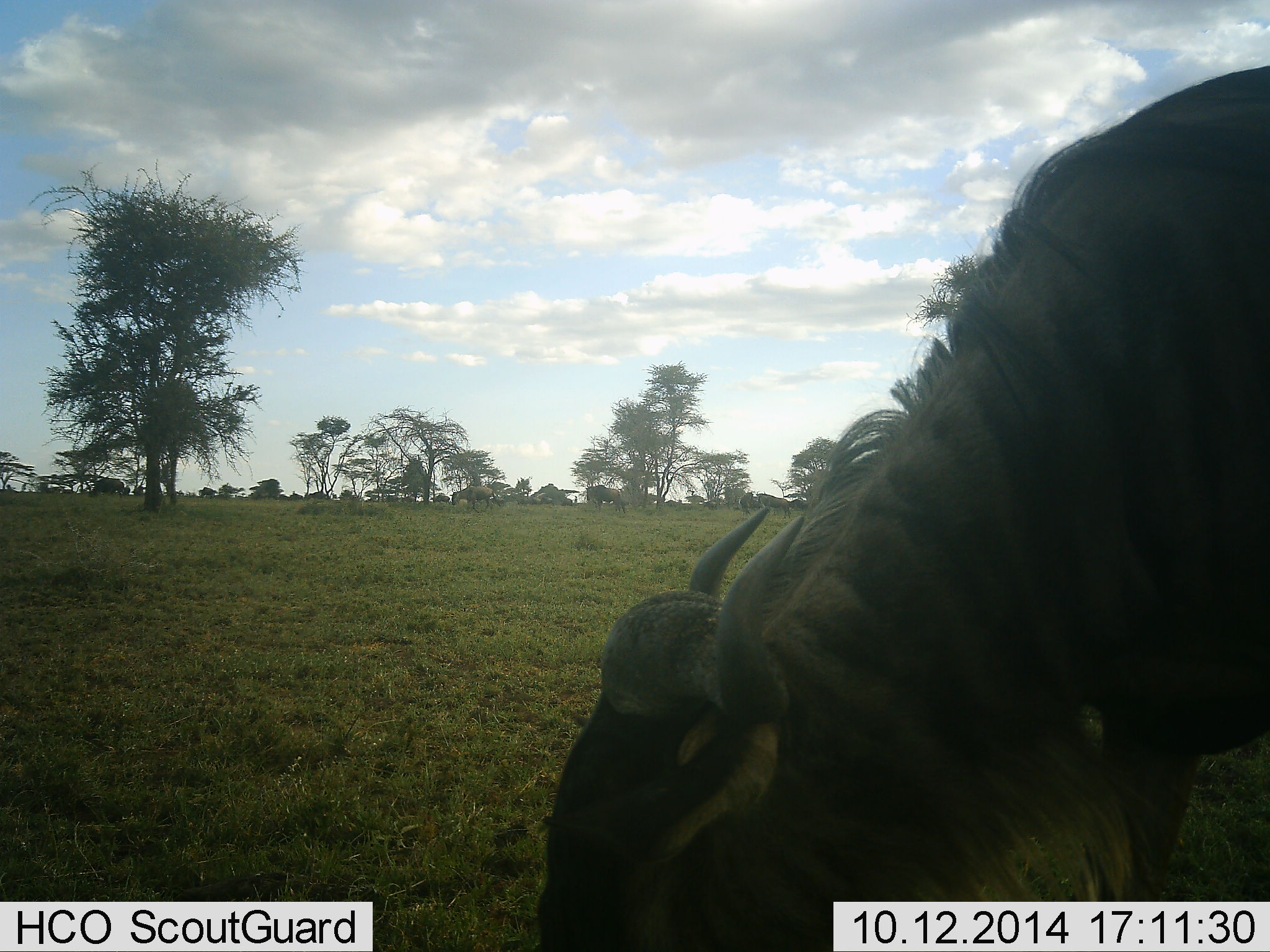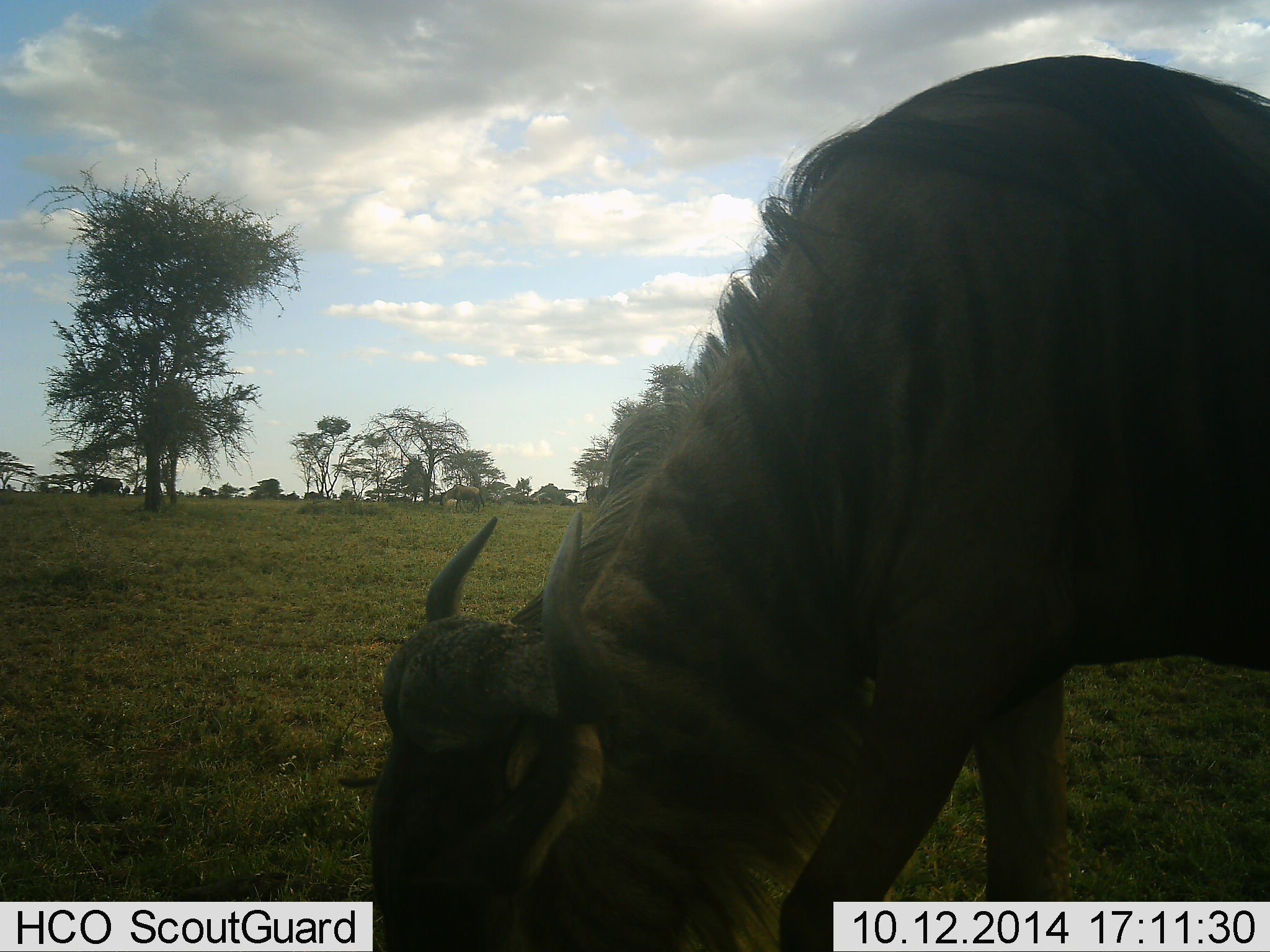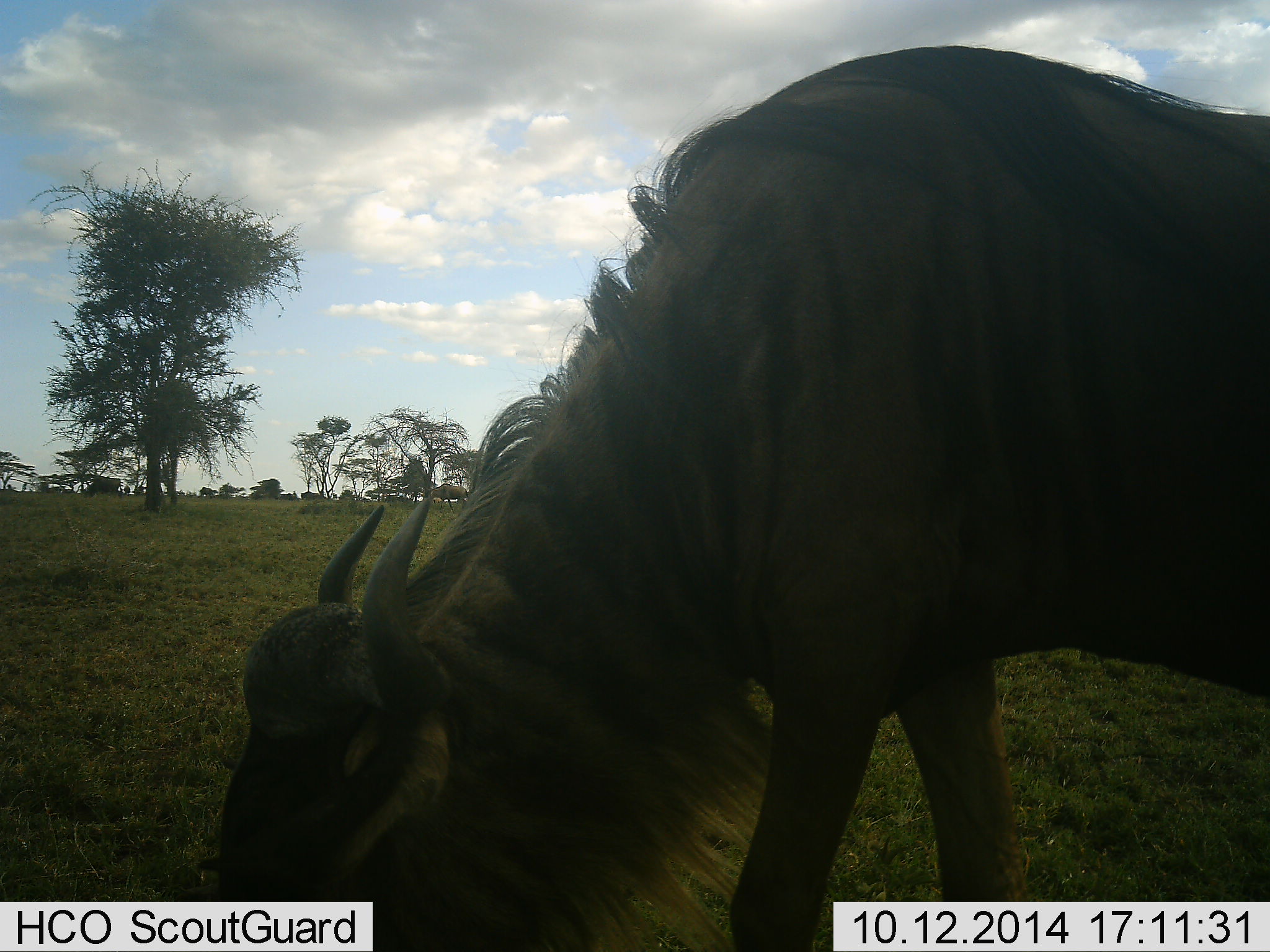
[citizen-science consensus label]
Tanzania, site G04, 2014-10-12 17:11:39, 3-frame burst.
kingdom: Animalia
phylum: Chordata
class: Mammalia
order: Artiodactyla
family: Bovidae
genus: Connochaetes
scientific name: Connochaetes taurinus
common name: blue wildebeest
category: wildebeest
Wildebeest (blue wildebeest) (Connochaetes taurinus), count 1. Behavior (volunteer vote fractions): standing 20%, resting 0%, moving 20%, interacting 0%. Young present (vote fraction): 0%. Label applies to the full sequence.